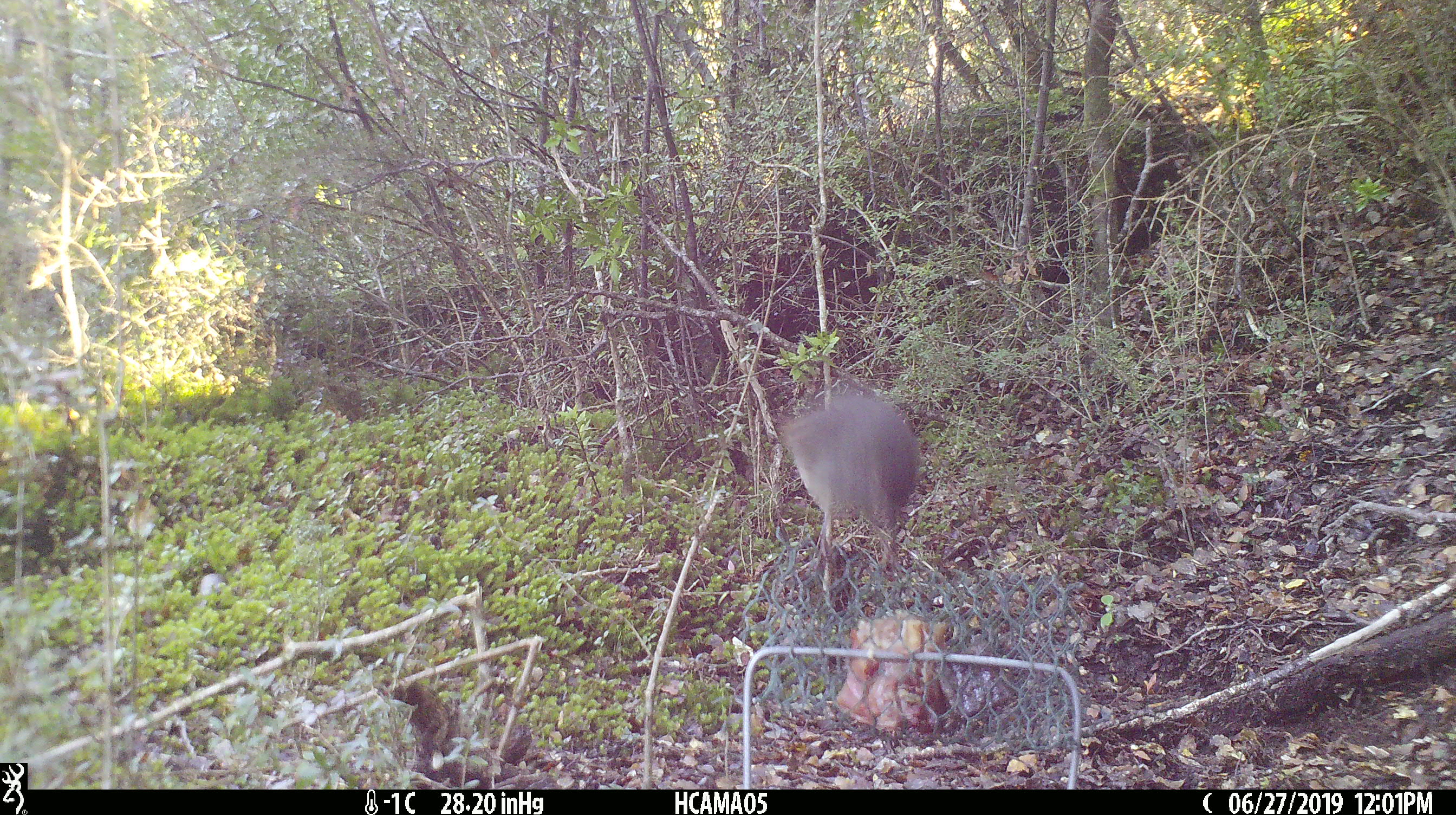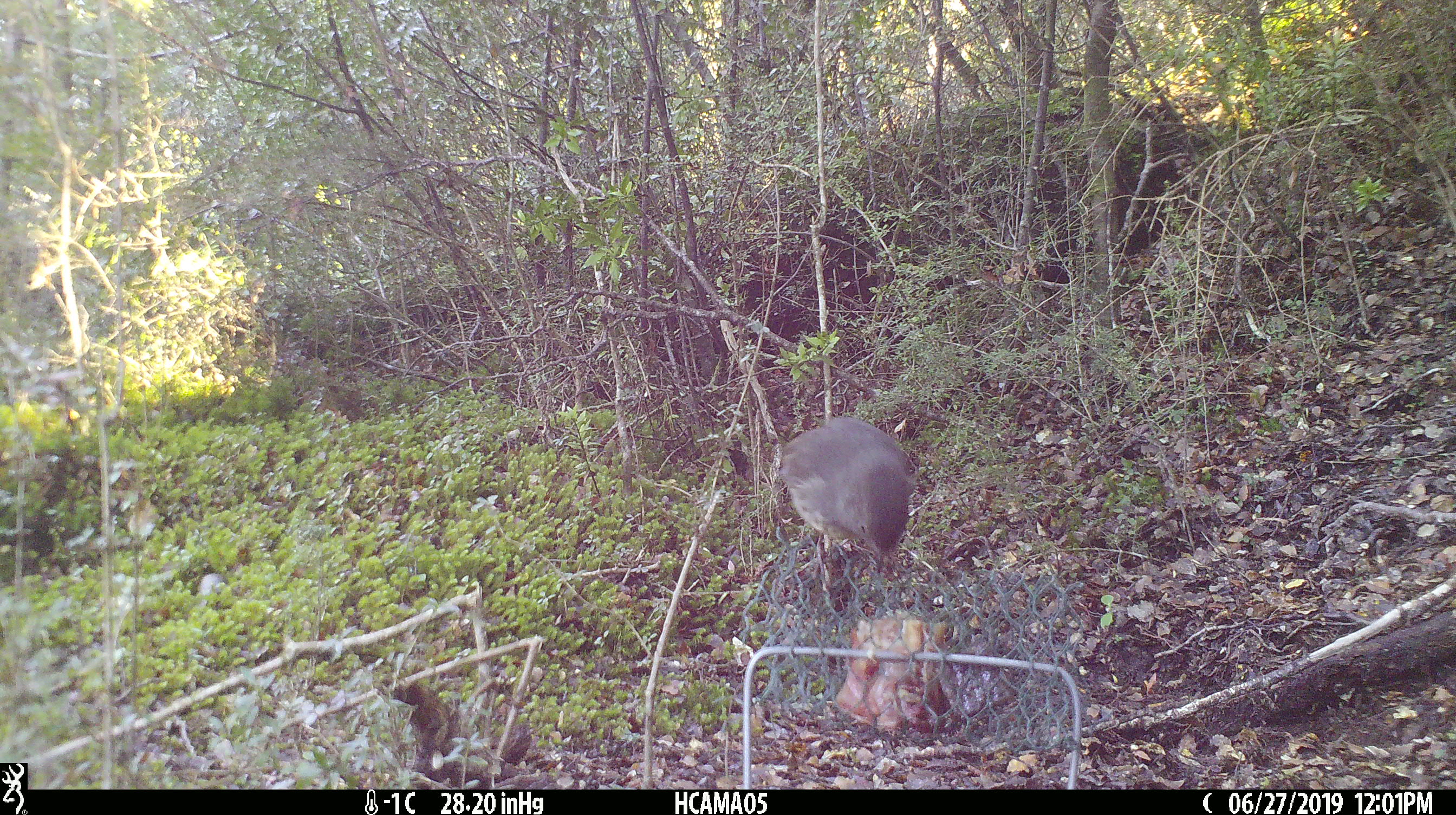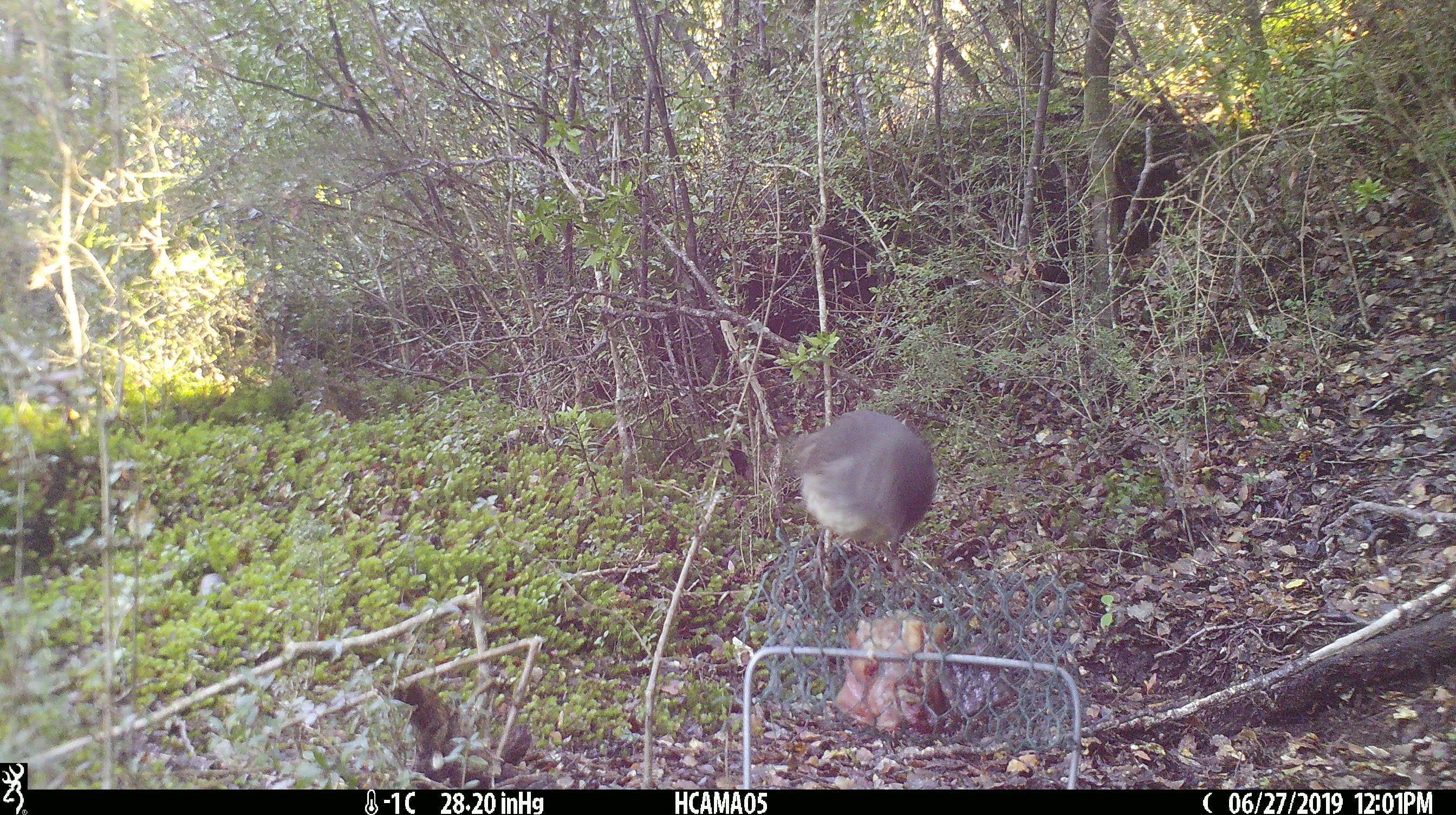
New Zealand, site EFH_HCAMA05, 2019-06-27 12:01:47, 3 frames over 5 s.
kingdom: Animalia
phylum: Chordata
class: Aves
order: Passeriformes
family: Petroicidae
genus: Petroica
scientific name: Petroica australis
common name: new zealand robin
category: robin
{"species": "robin (new zealand robin) (Petroica australis)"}